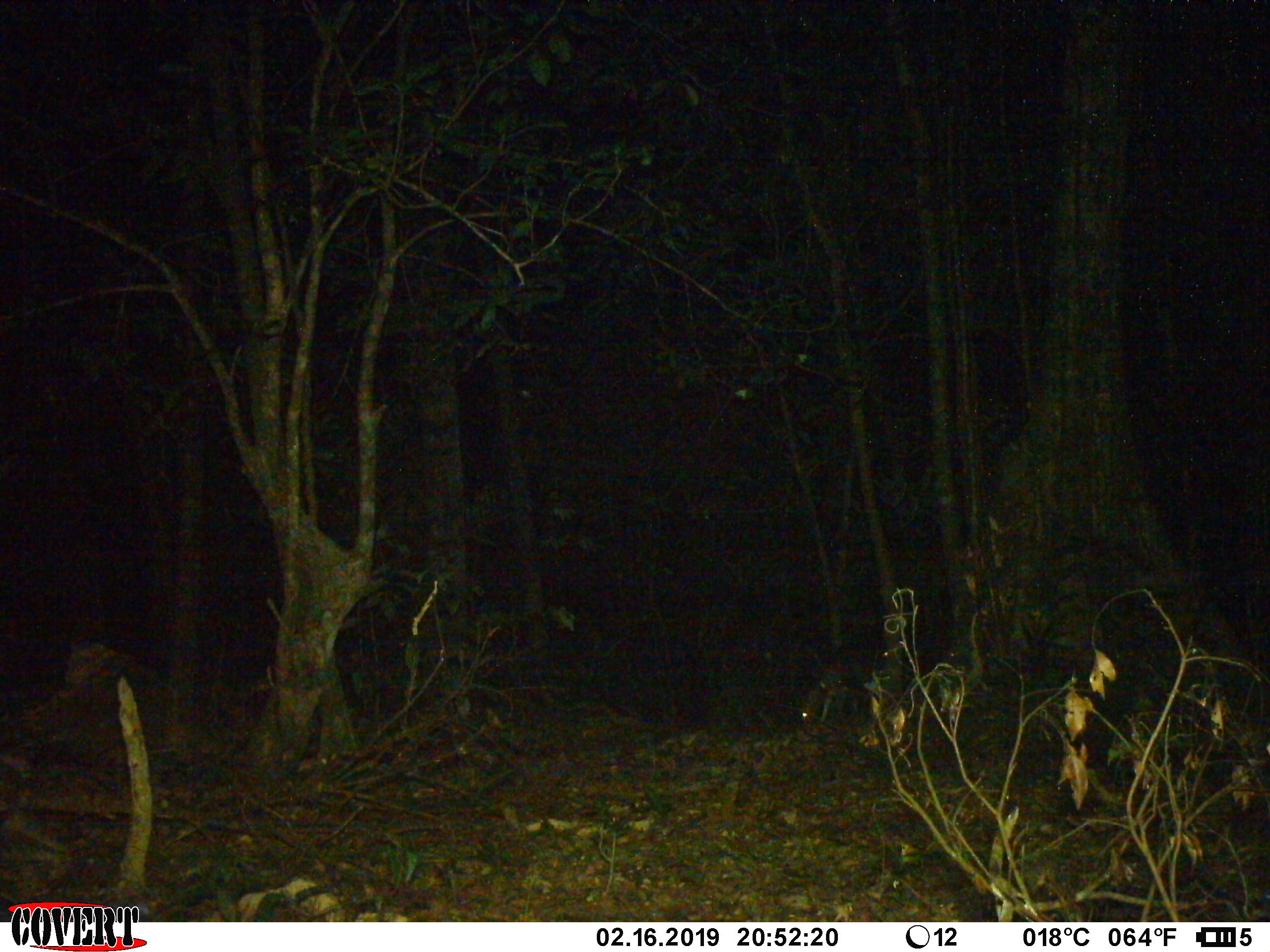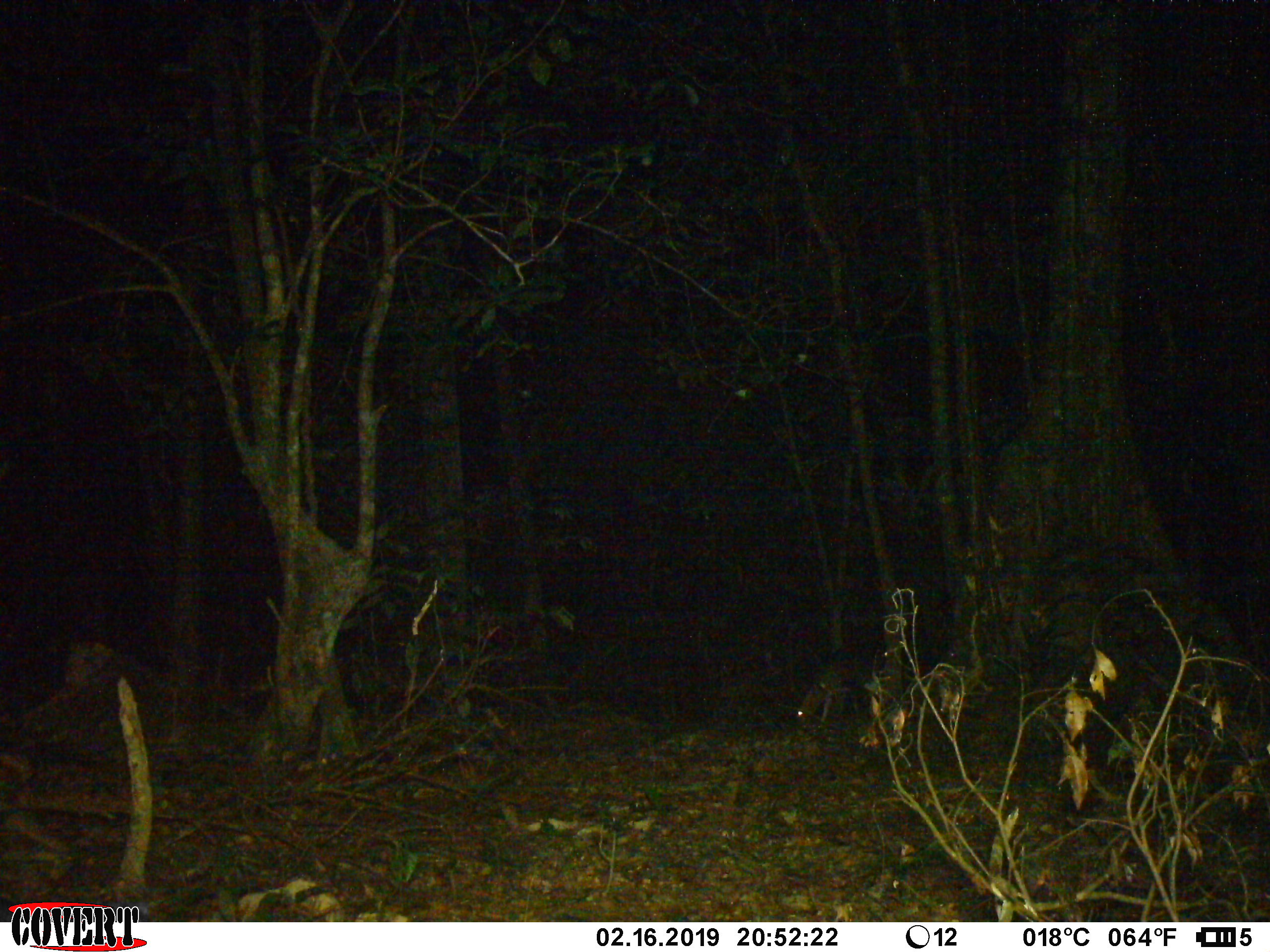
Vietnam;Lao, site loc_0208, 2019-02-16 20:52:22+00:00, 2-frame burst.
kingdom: Animalia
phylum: Chordata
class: Mammalia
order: Artiodactyla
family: Cervidae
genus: Muntiacus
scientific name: Muntiacus vuquangensis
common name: large-antlered muntjac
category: large antlered muntjac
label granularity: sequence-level